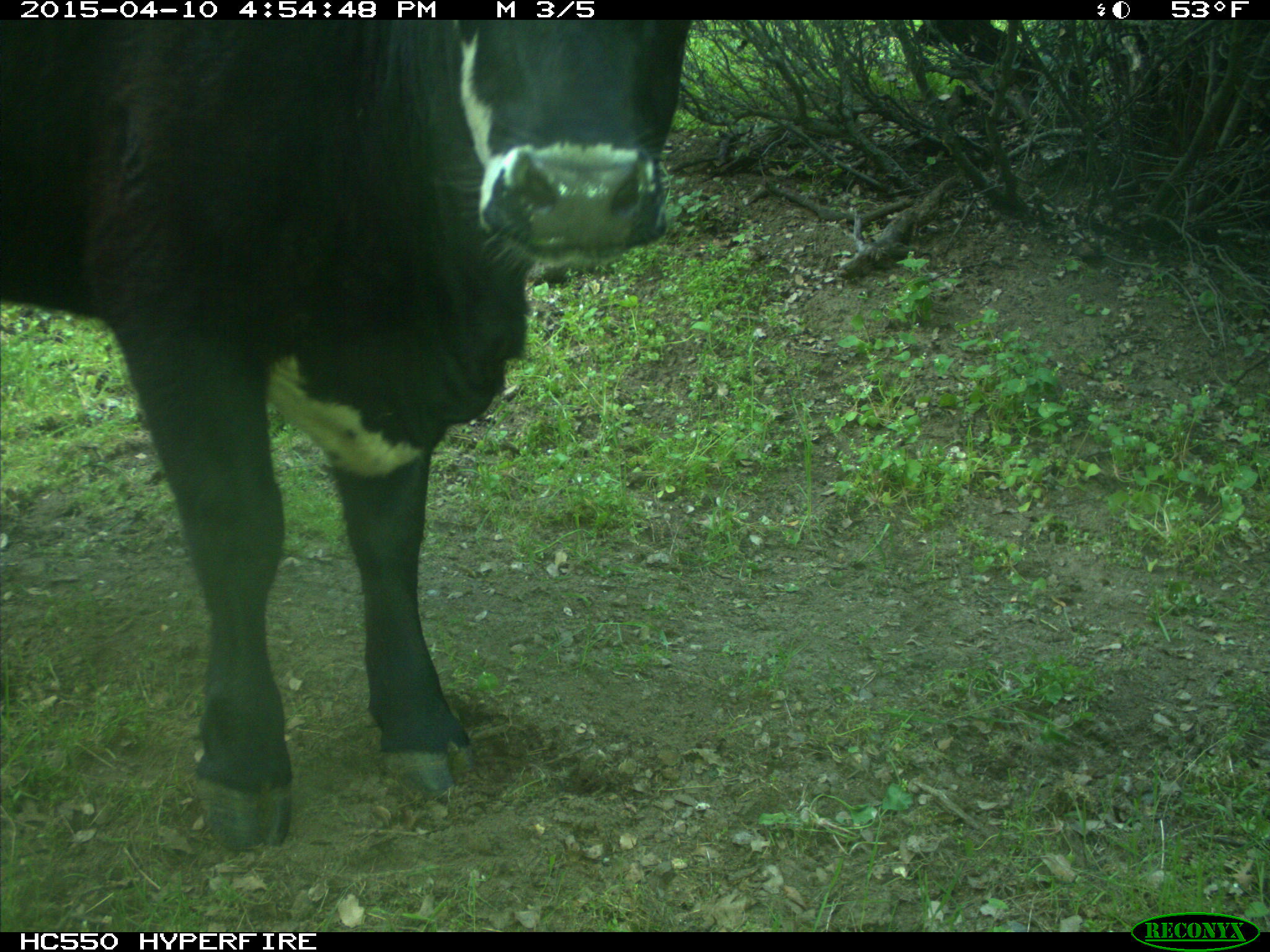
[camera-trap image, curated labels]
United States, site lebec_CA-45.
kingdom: Animalia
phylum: Chordata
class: Mammalia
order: Artiodactyla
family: Bovidae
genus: Bos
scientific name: Bos taurus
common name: domestic cow